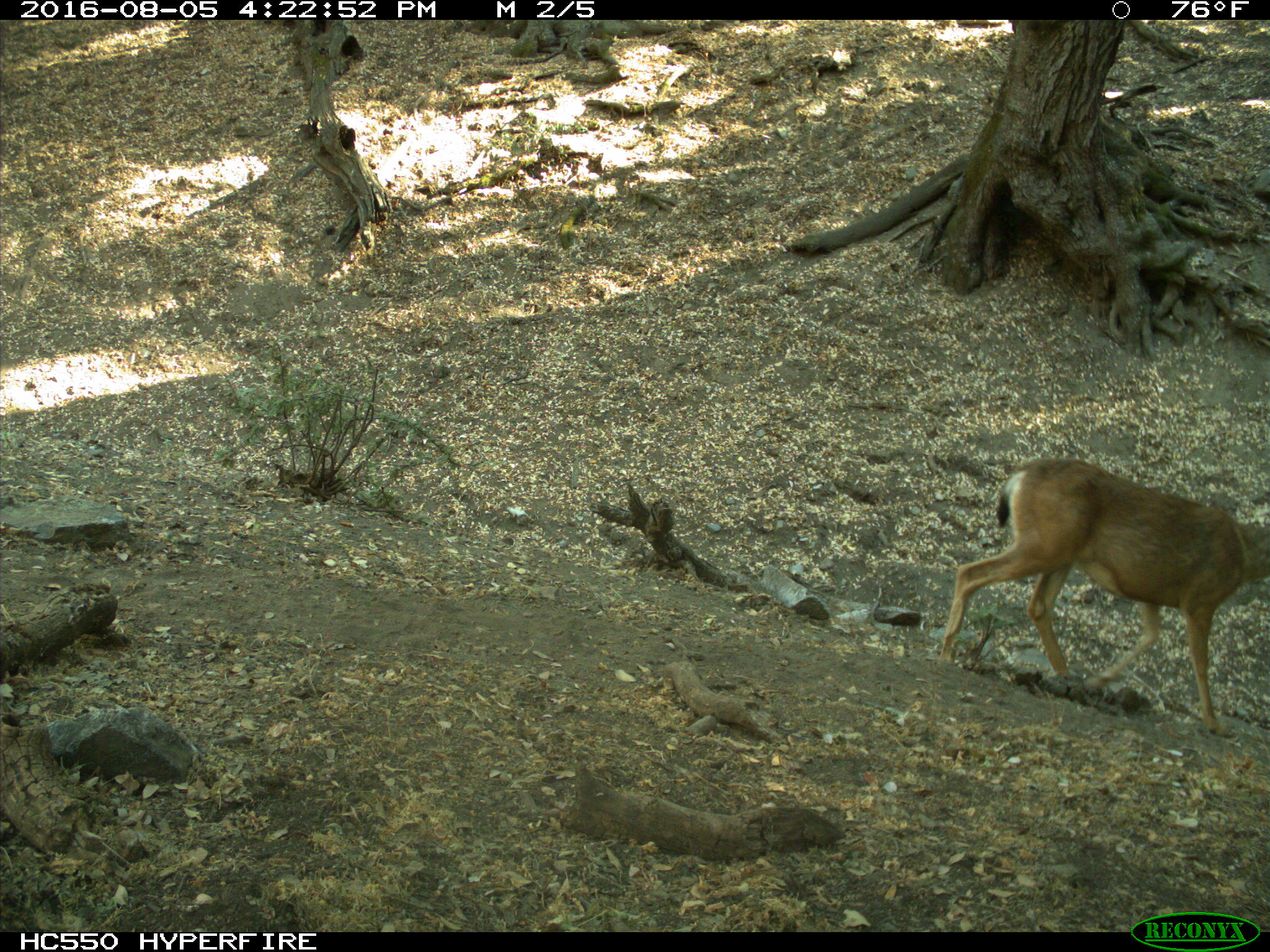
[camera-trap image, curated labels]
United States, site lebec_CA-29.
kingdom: Animalia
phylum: Chordata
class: Mammalia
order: Artiodactyla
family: Cervidae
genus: Odocoileus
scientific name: Odocoileus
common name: deer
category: unidentified deer